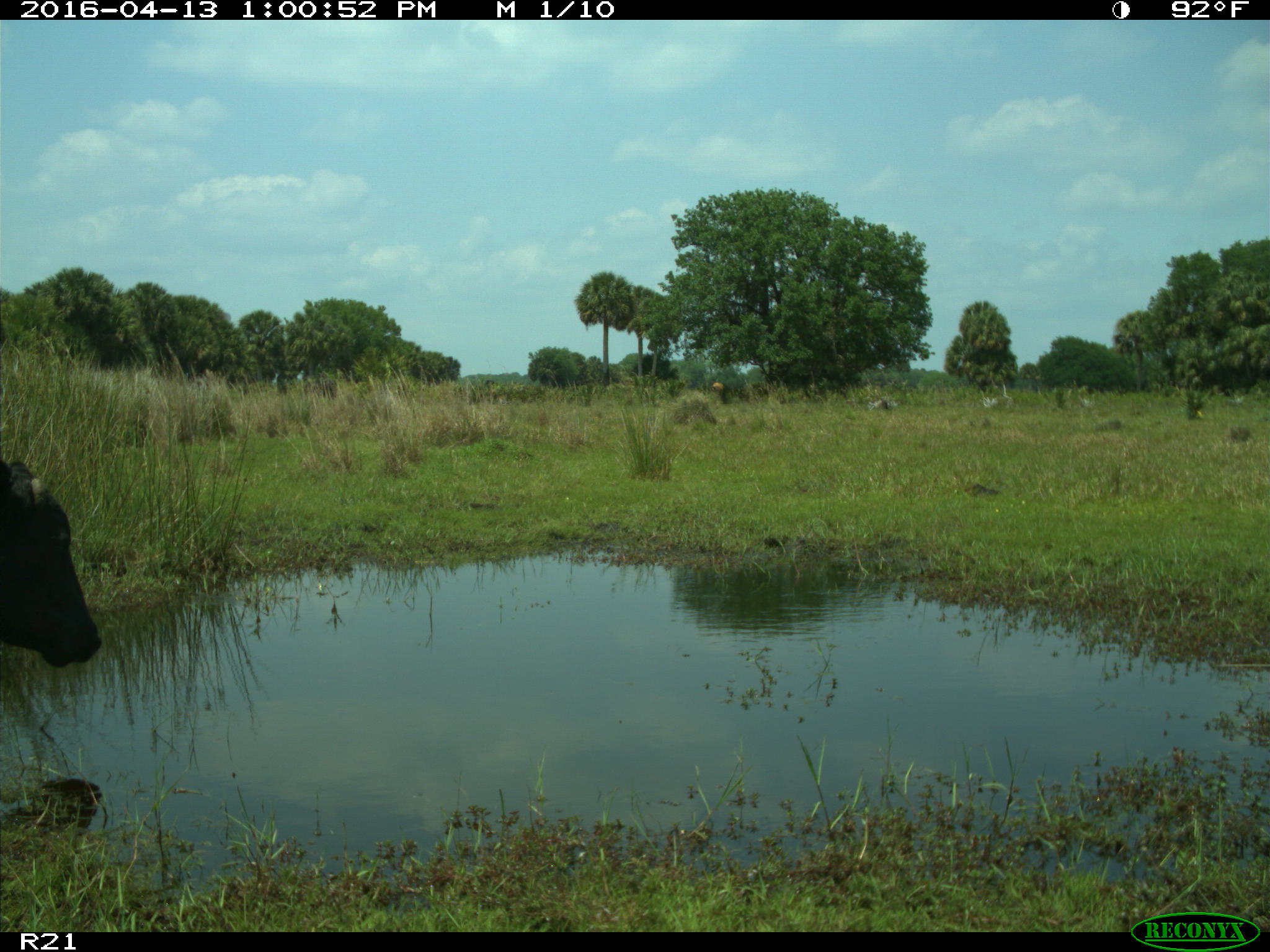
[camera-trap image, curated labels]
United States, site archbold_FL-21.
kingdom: Animalia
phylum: Chordata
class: Mammalia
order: Artiodactyla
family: Bovidae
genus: Bos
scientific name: Bos taurus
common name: domestic cow